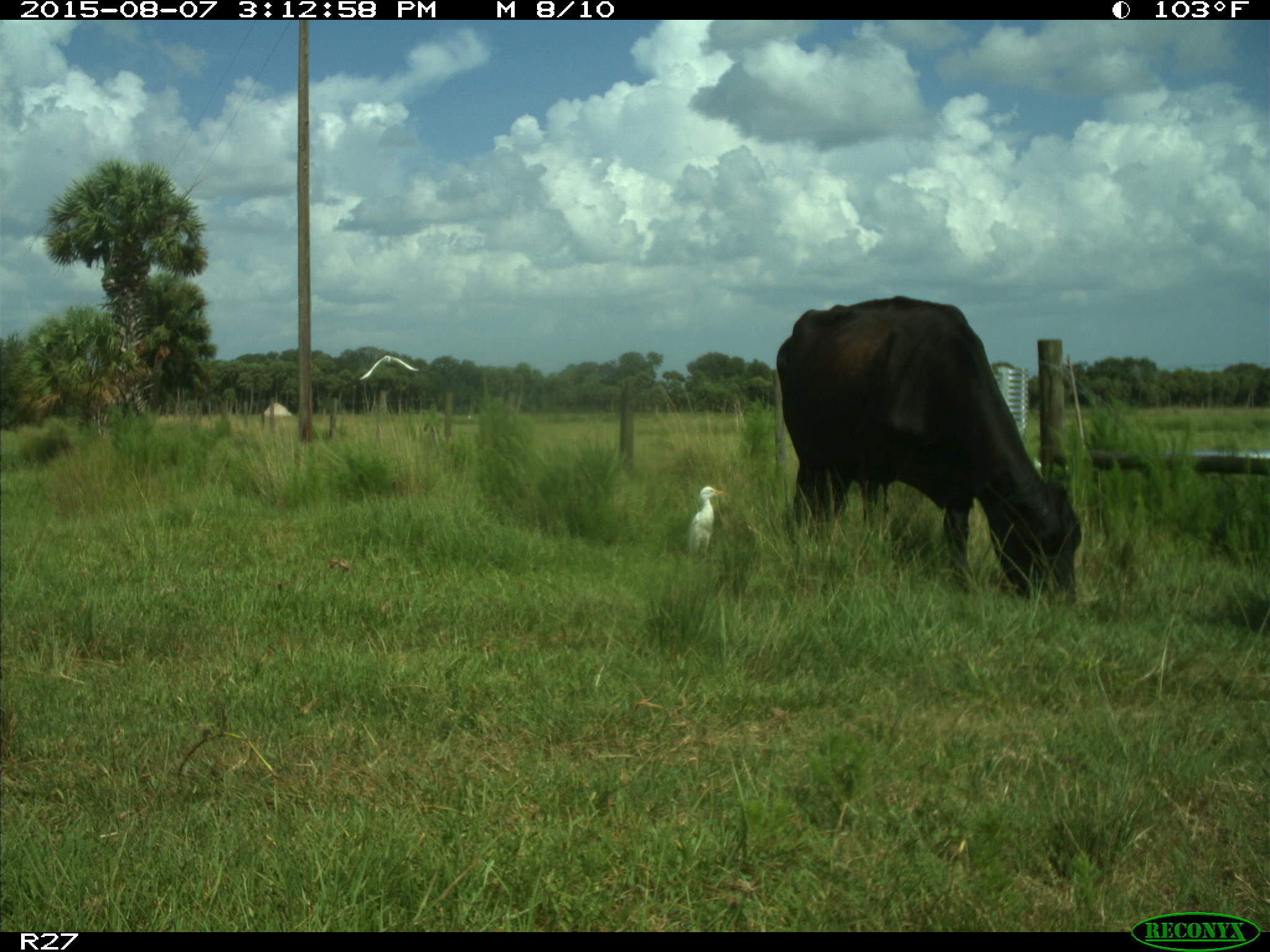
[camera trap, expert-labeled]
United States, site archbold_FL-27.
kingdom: Animalia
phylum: Chordata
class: Mammalia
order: Artiodactyla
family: Bovidae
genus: Bos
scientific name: Bos taurus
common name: domestic cow